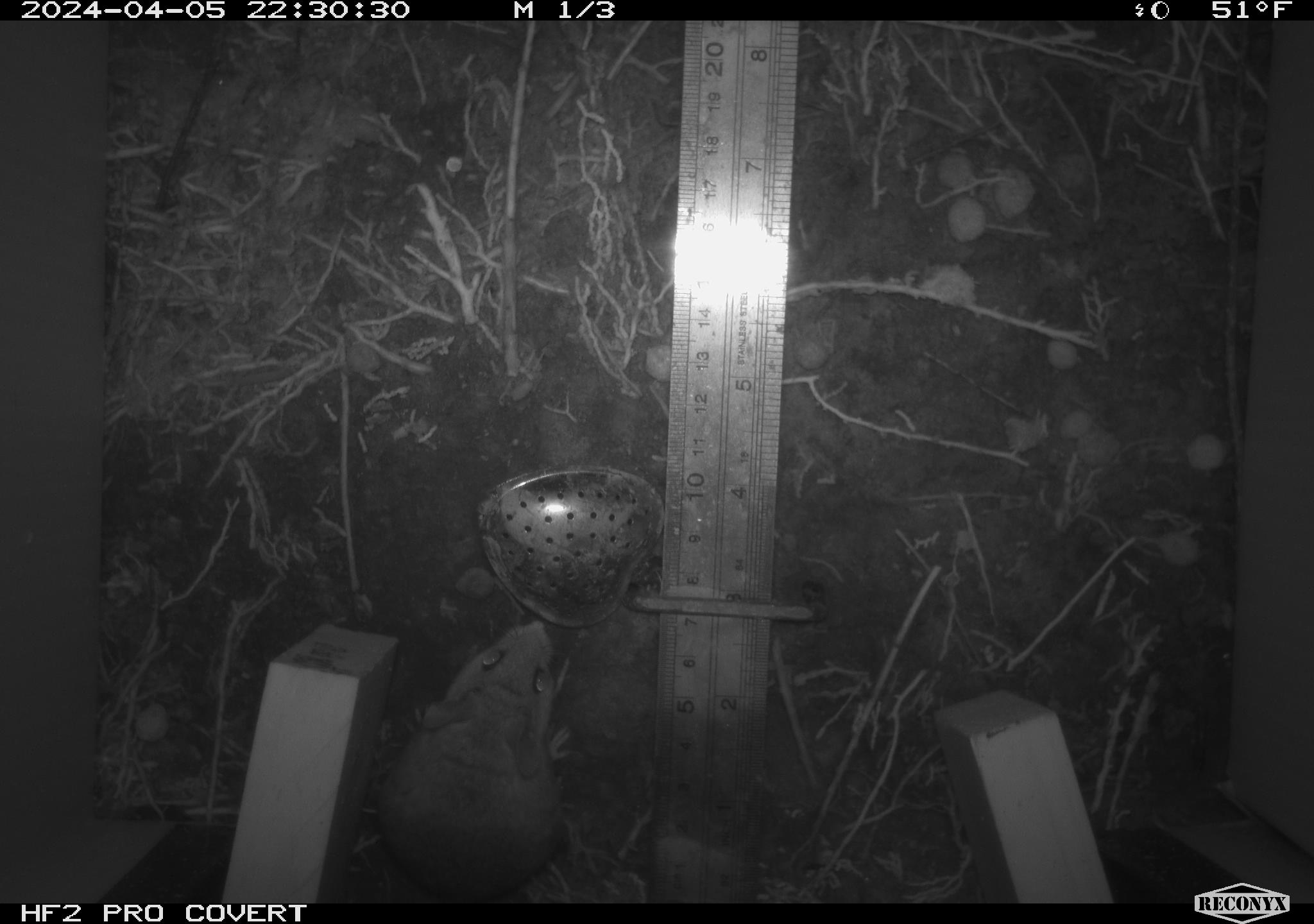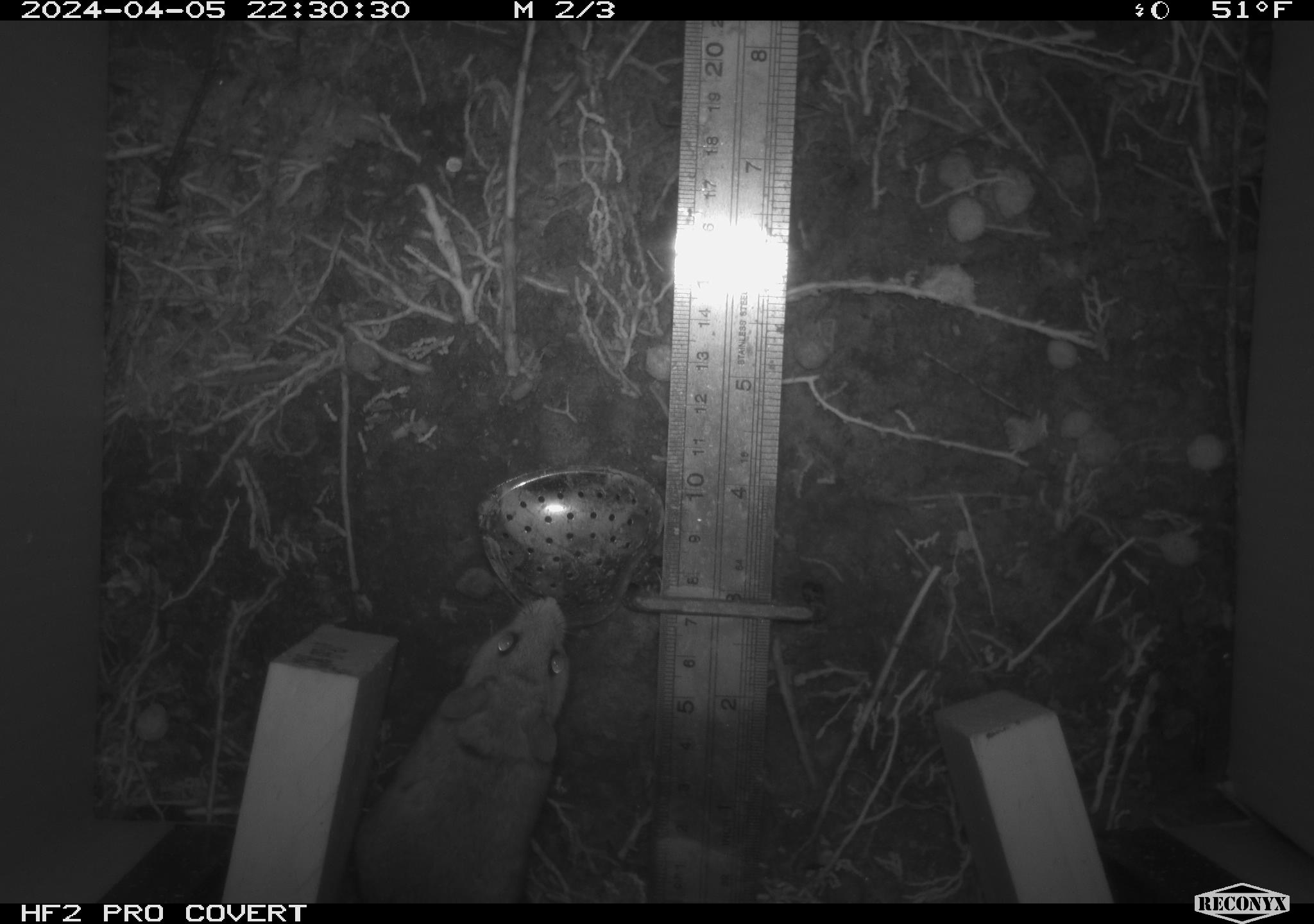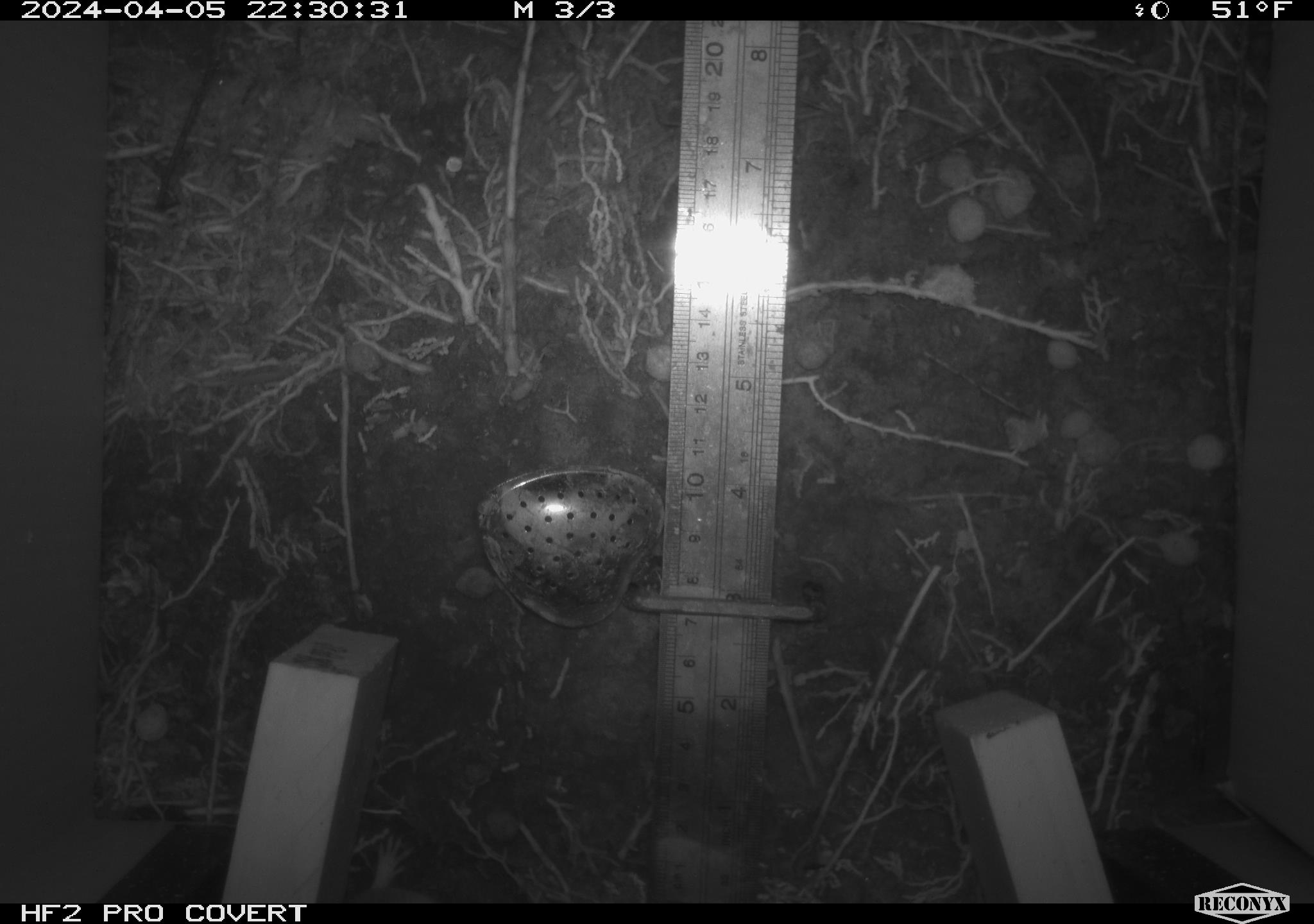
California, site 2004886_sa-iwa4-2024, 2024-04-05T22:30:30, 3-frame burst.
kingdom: Animalia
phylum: Chordata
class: Mammalia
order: Rodentia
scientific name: Rodentia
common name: mouse species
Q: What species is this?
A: Mouse species (Rodentia).